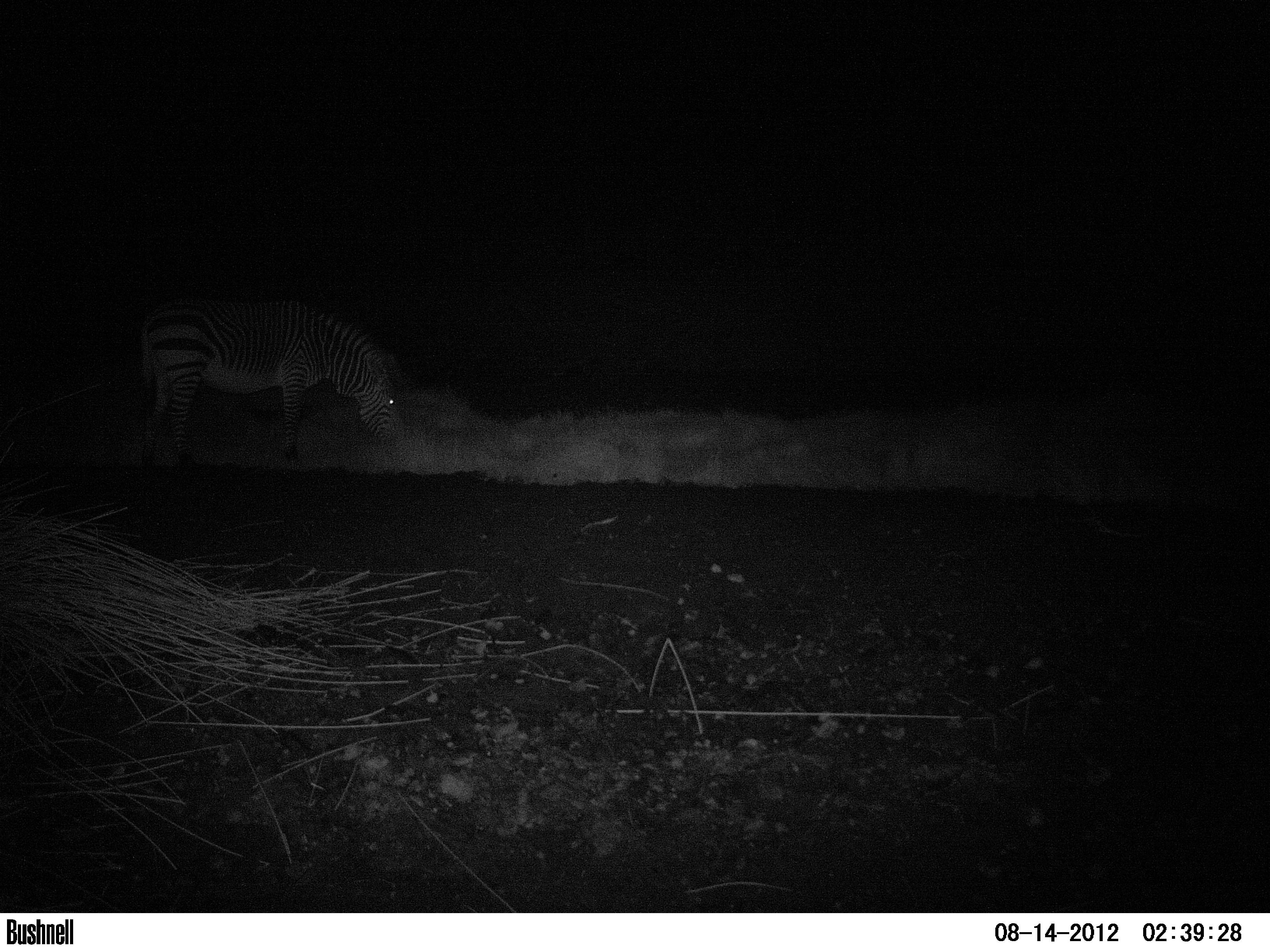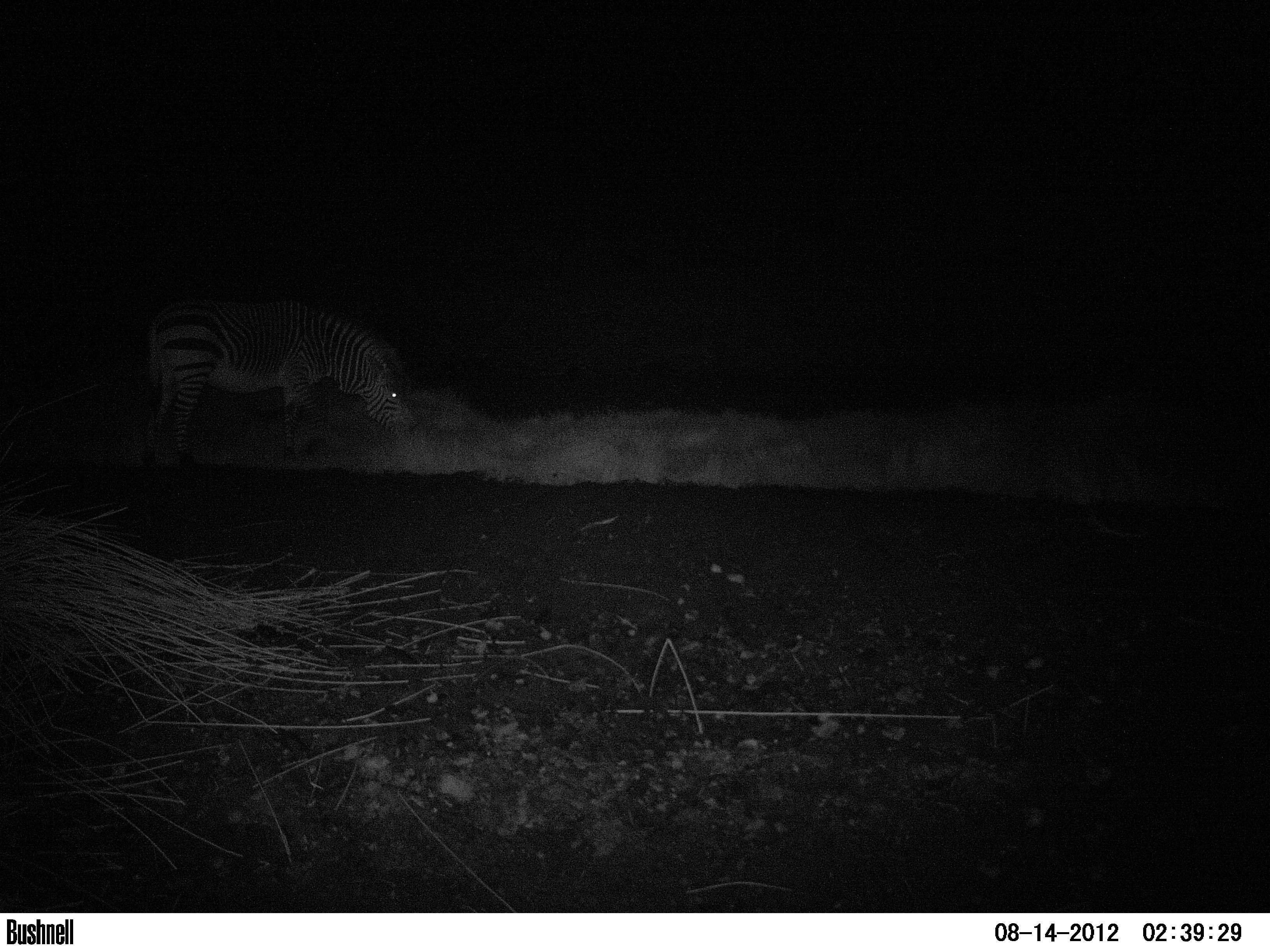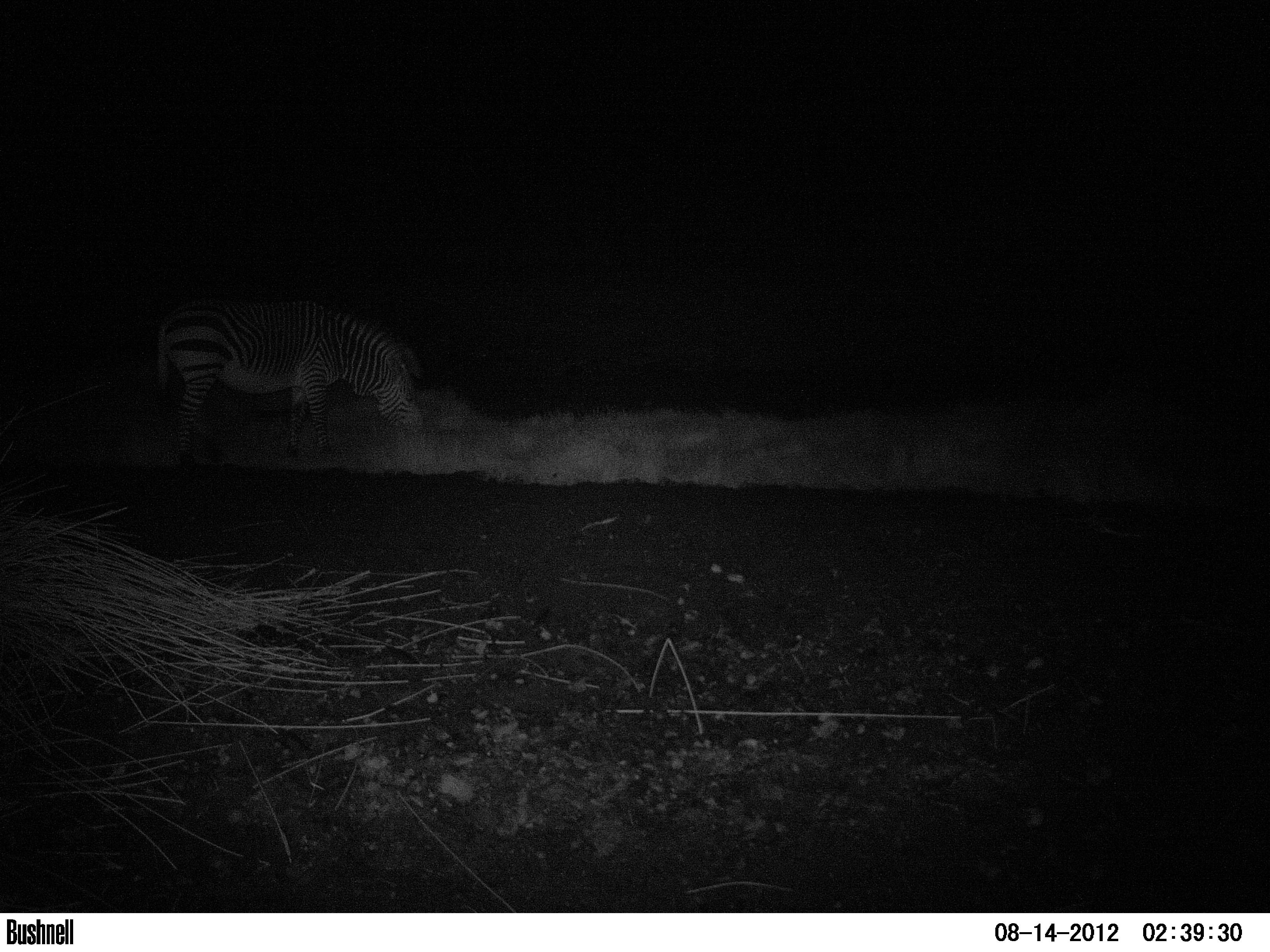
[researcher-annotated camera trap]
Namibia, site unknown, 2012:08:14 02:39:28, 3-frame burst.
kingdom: Animalia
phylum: Chordata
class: Mammalia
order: Perissodactyla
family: Equidae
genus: Equus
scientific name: Equus zebra hartmannae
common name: hartmann's mountain zebra